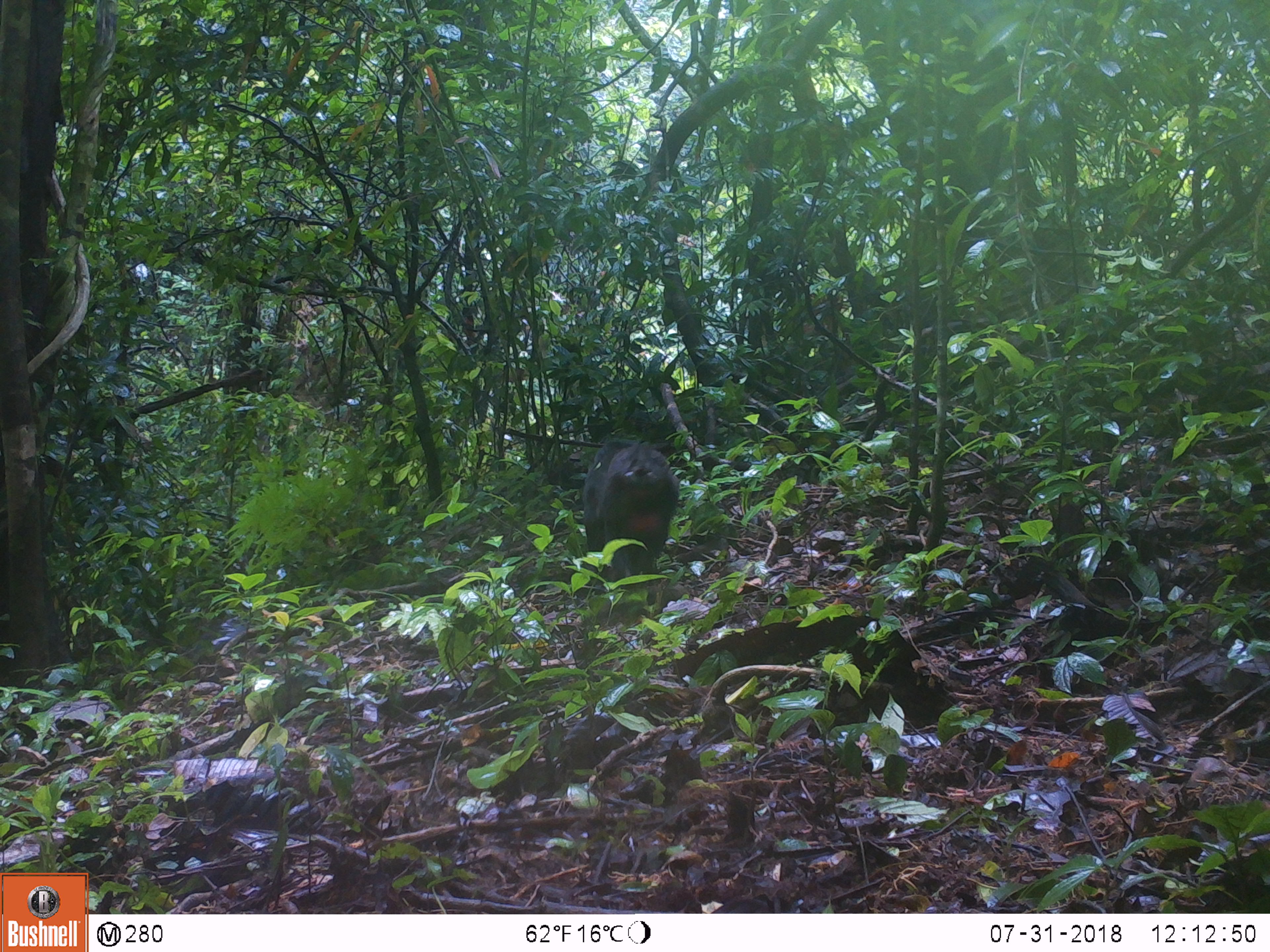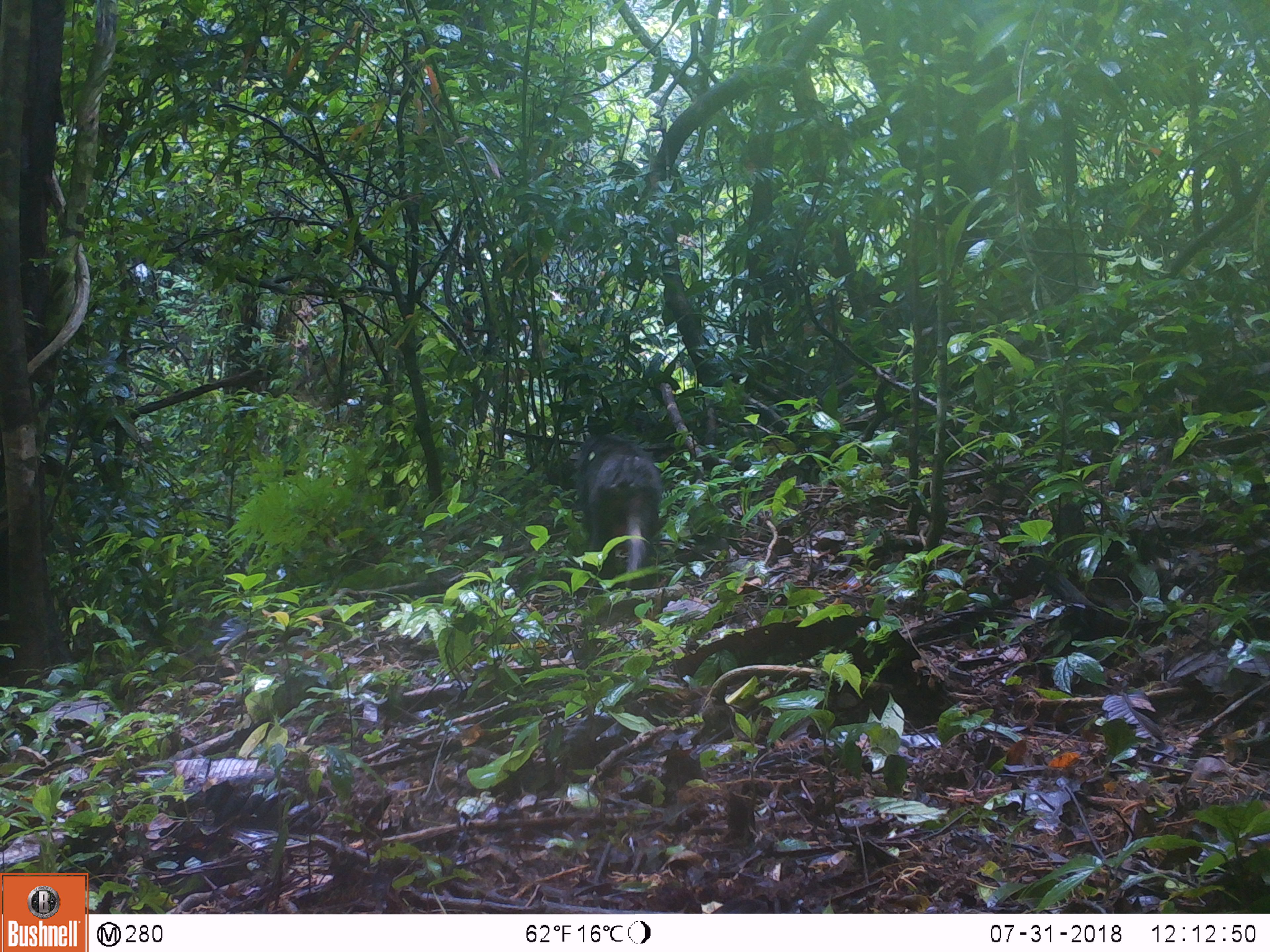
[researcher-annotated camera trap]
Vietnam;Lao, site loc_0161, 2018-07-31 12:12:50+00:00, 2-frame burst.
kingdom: Animalia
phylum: Chordata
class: Mammalia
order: Primates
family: Cercopithecidae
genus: Macaca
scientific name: Macaca arctoides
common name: stump-tailed macaque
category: stump tailed macaque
Stump tailed macaque (stump-tailed macaque) (Macaca arctoides). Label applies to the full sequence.